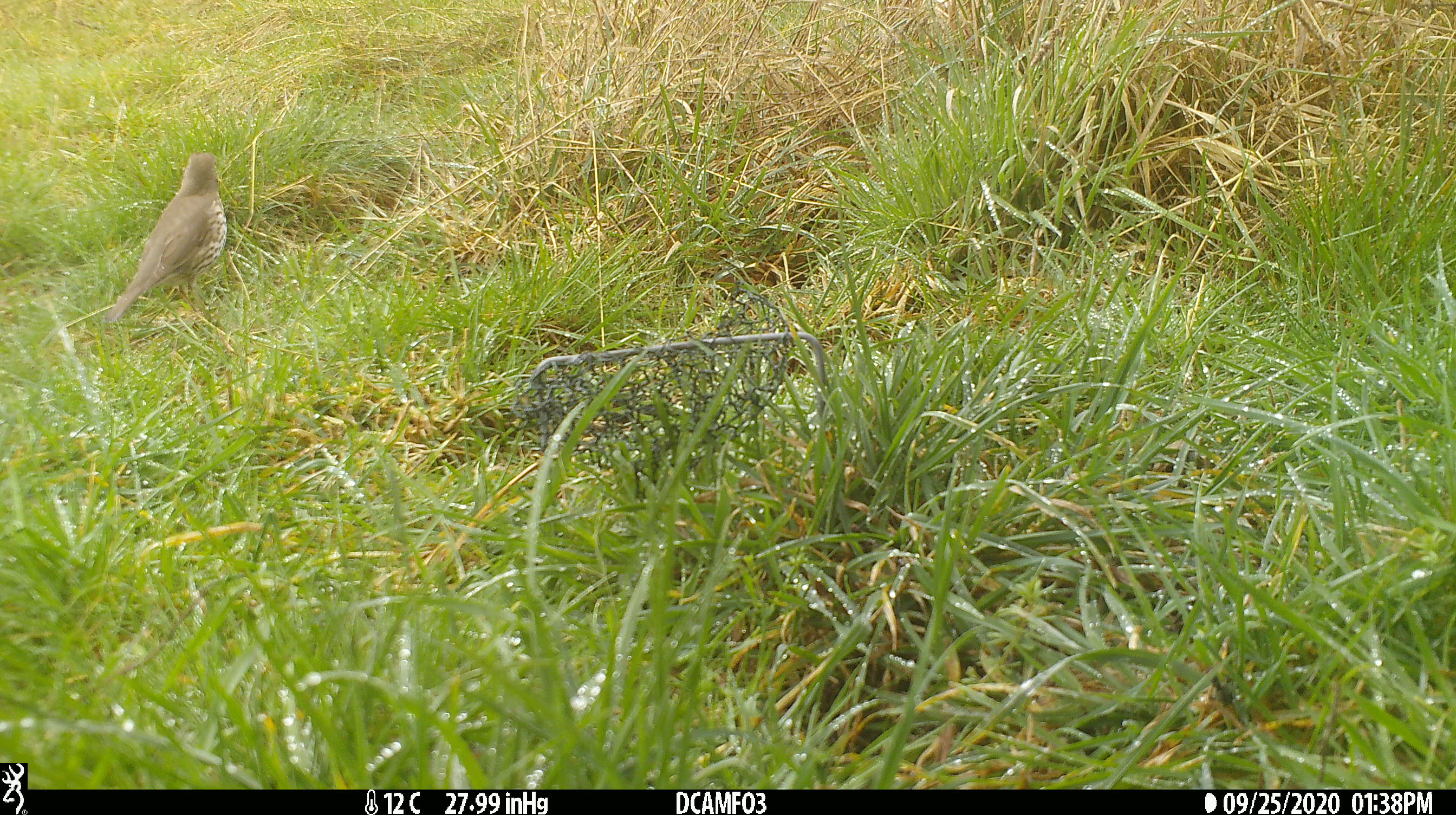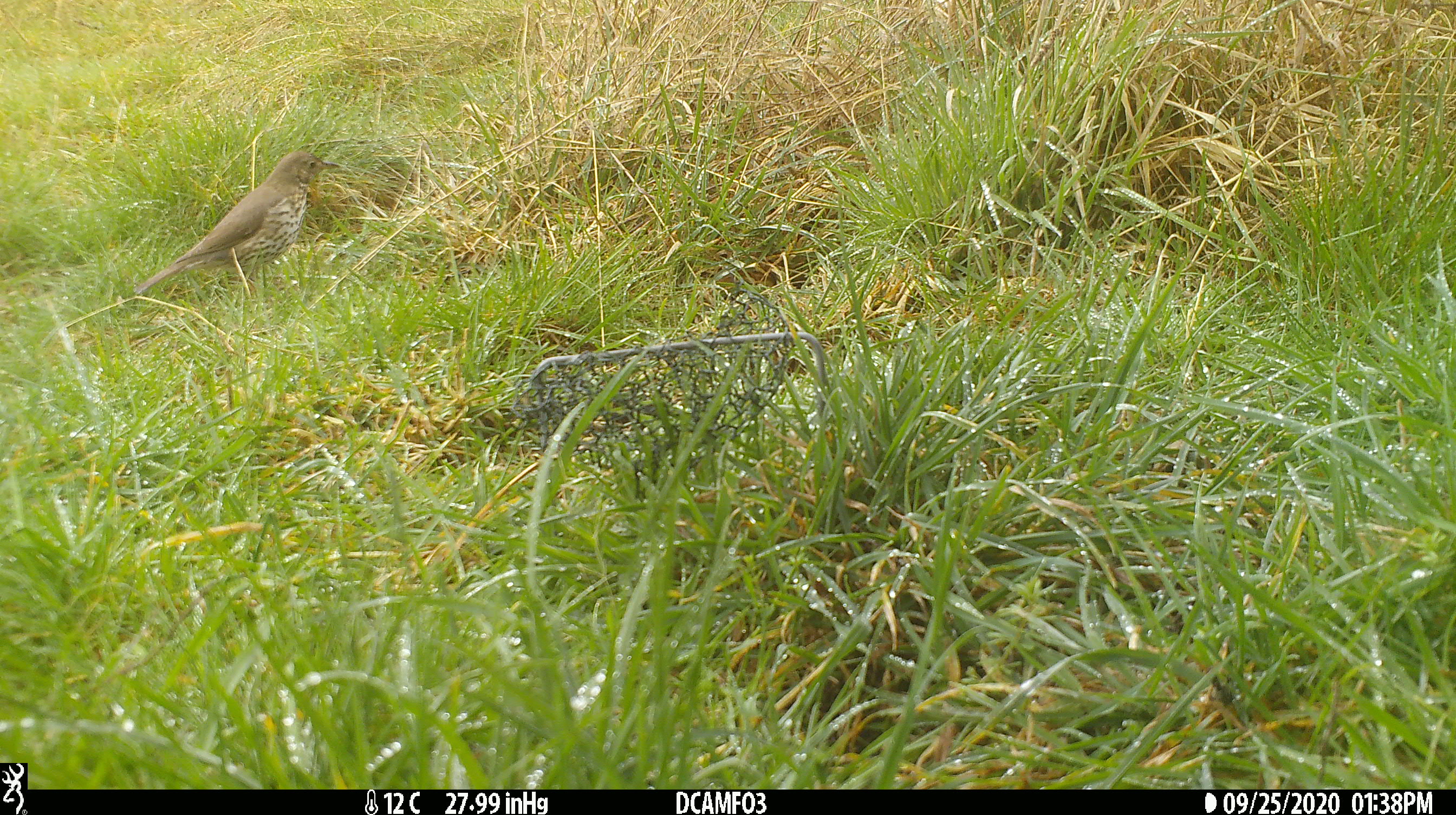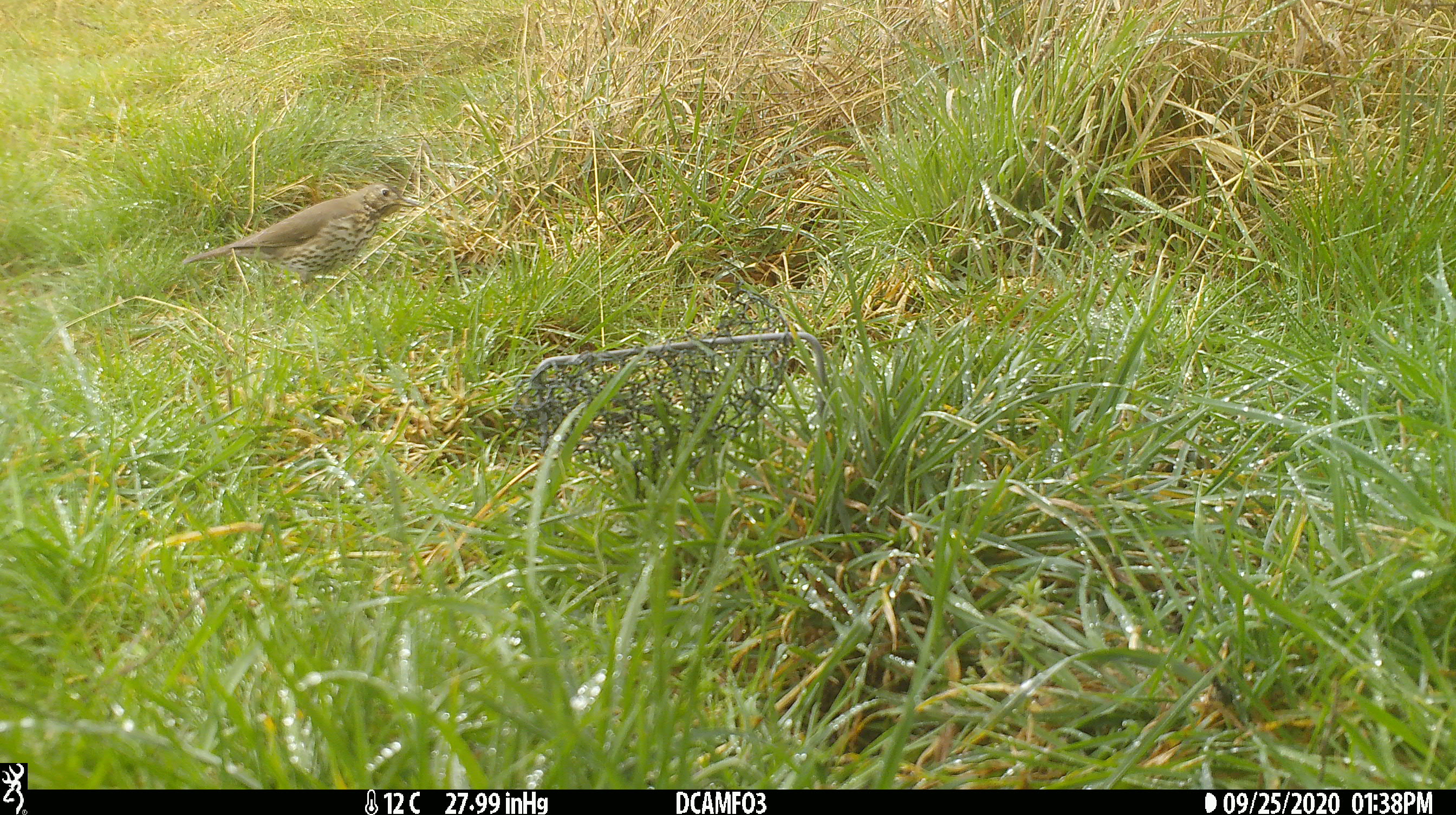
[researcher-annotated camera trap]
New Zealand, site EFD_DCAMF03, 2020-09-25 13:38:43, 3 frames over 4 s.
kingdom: Animalia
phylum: Chordata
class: Aves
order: Passeriformes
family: Turdidae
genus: Turdus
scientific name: Turdus philomelos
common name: song thrush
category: thrush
Thrush (song thrush) (Turdus philomelos).